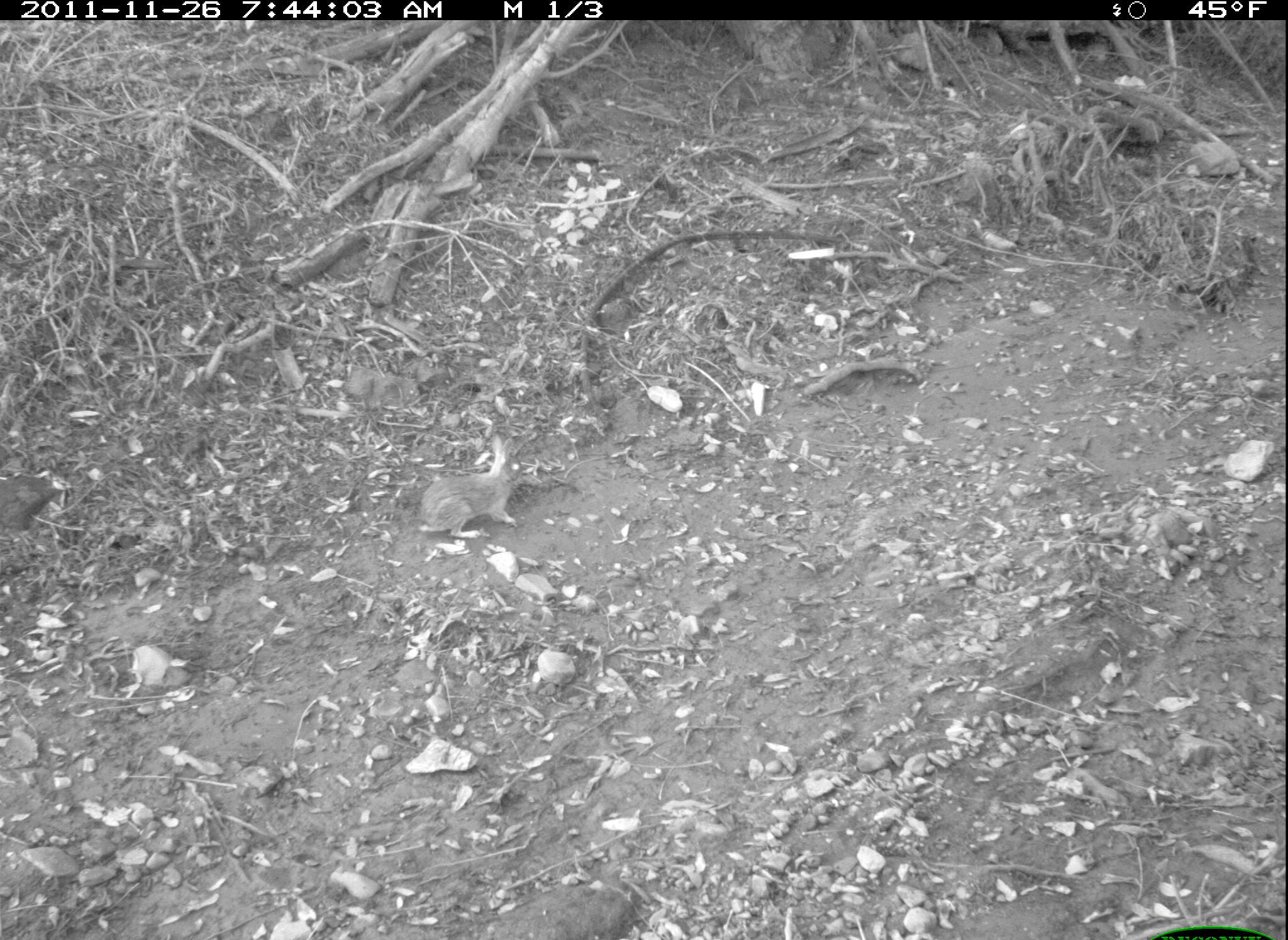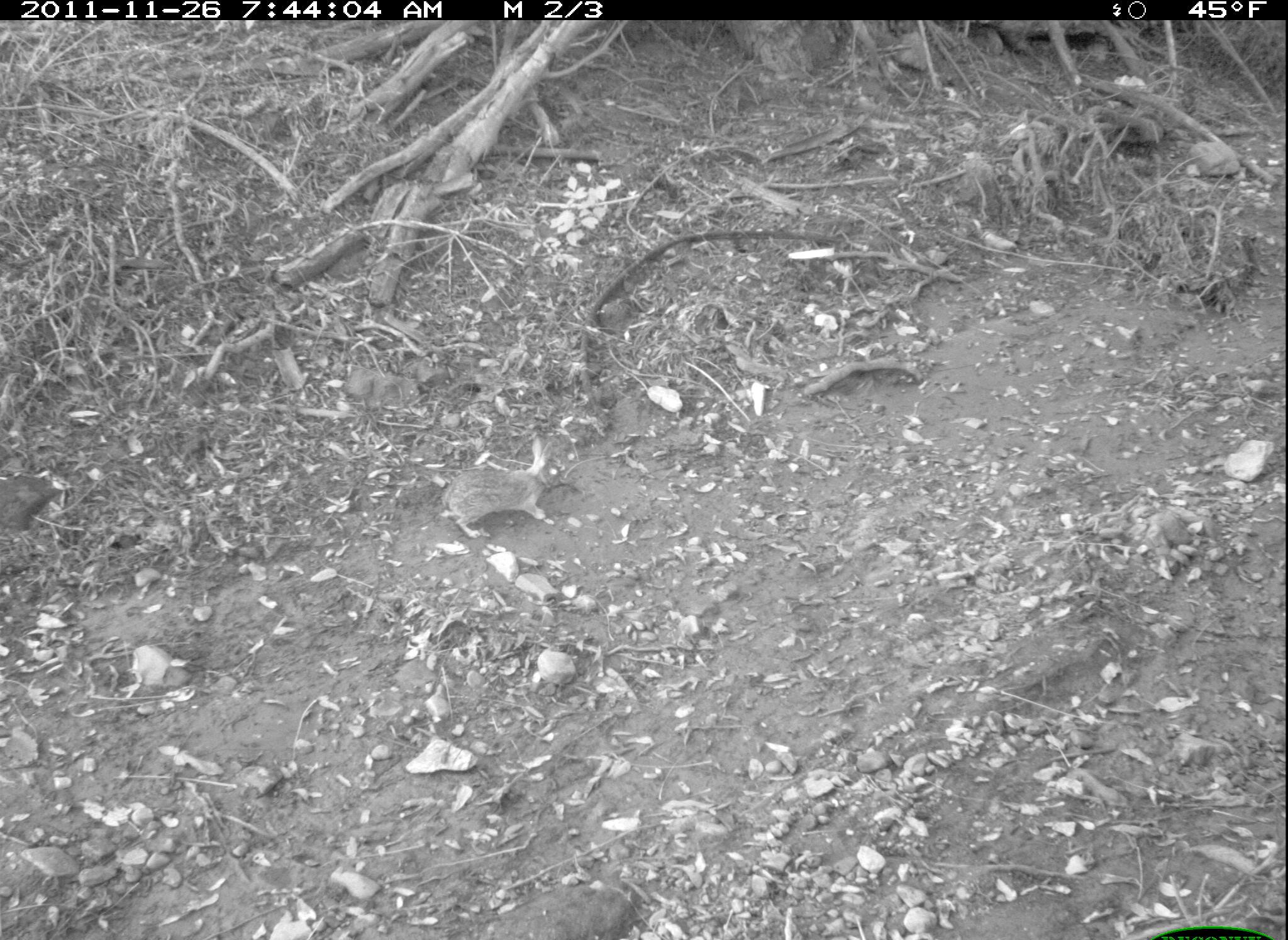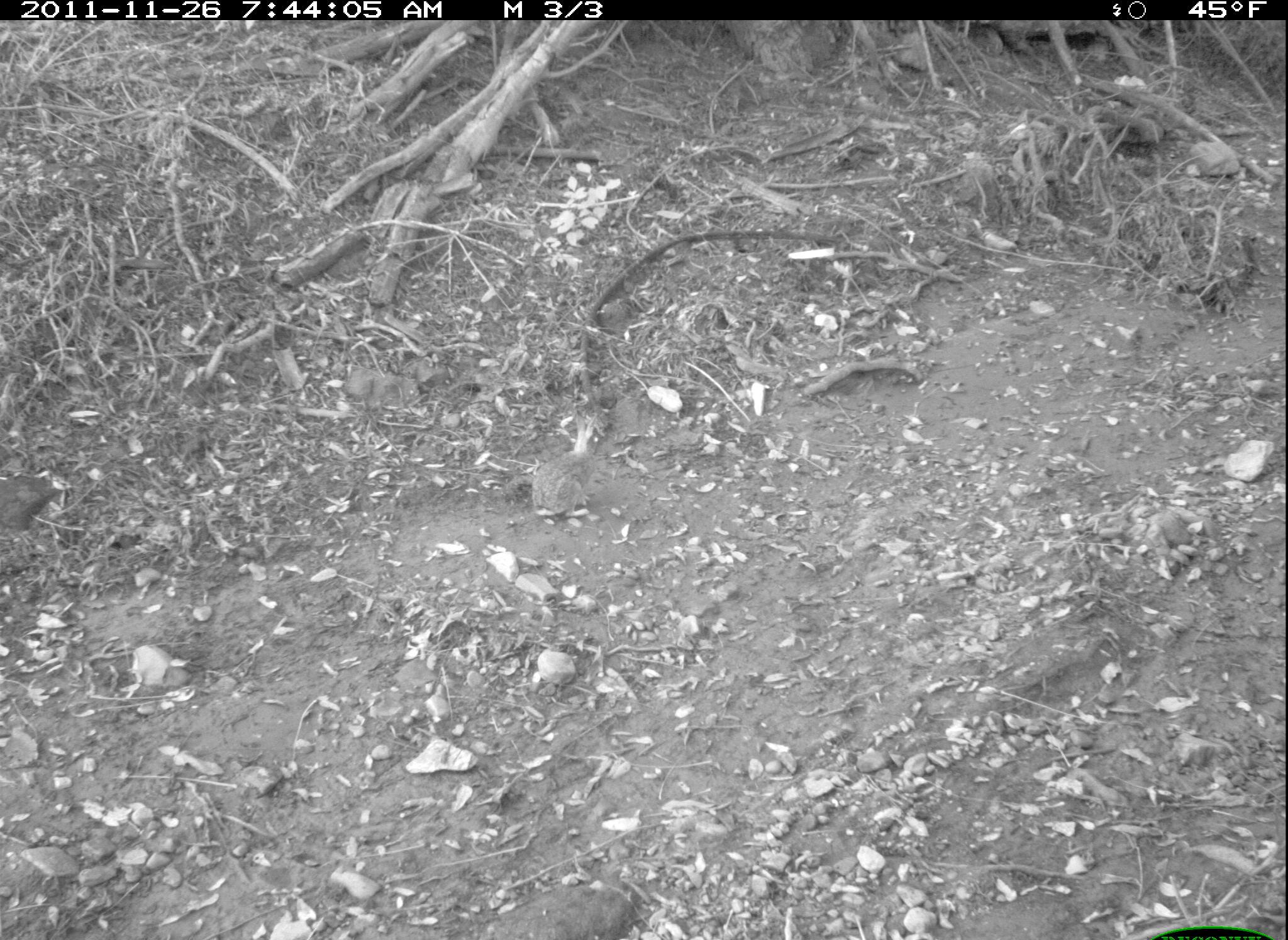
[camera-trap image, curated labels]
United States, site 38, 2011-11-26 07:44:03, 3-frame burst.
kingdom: Animalia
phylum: Chordata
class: Mammalia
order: Lagomorpha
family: Leporidae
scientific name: Leporidae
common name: rabbits and hares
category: rabbit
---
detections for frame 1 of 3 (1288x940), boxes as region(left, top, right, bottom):
rabbit: region(414, 427, 546, 549)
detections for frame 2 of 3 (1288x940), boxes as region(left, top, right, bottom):
rabbit: region(436, 432, 571, 548)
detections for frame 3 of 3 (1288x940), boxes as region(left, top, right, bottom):
rabbit: region(531, 417, 610, 523)